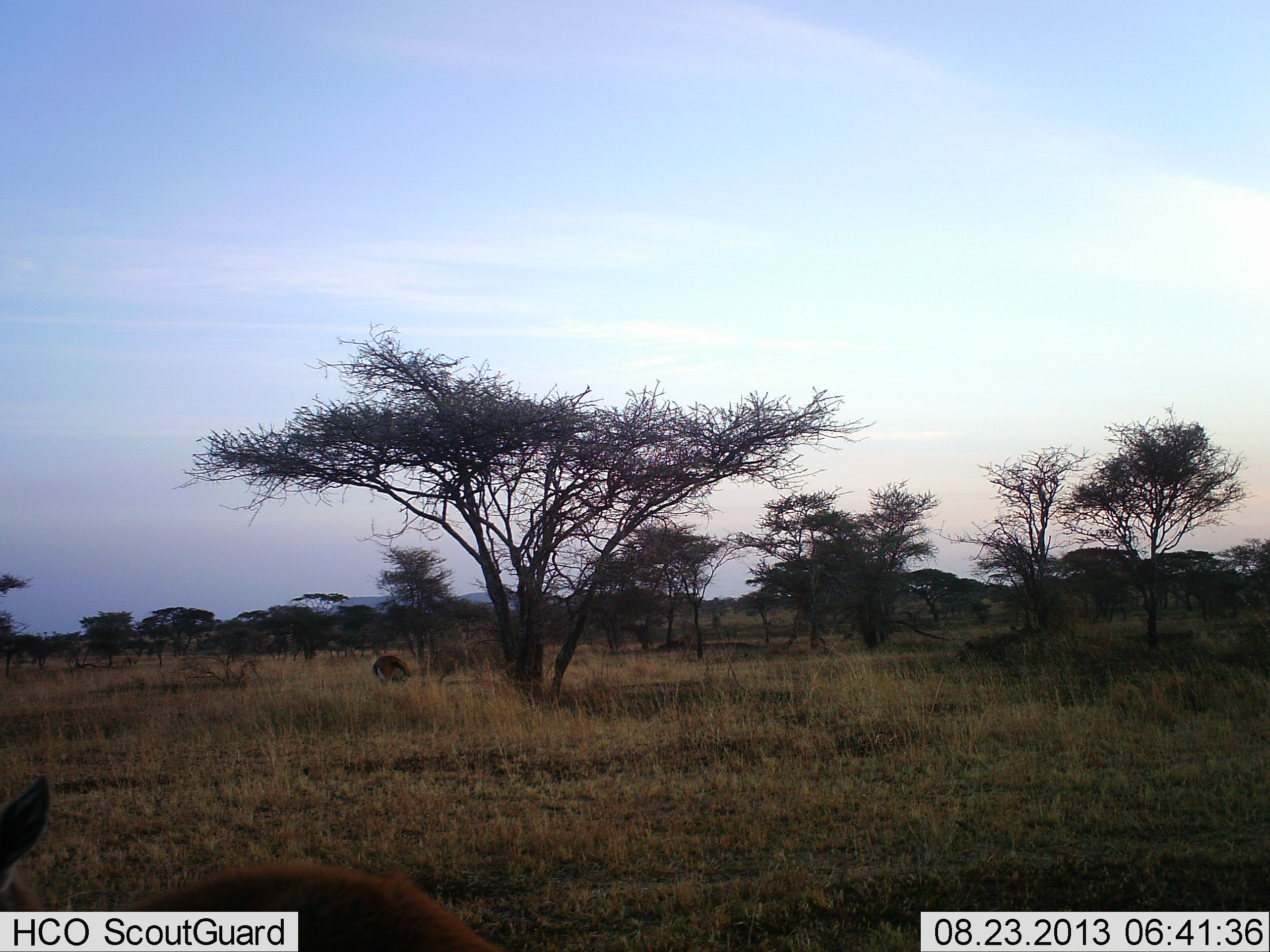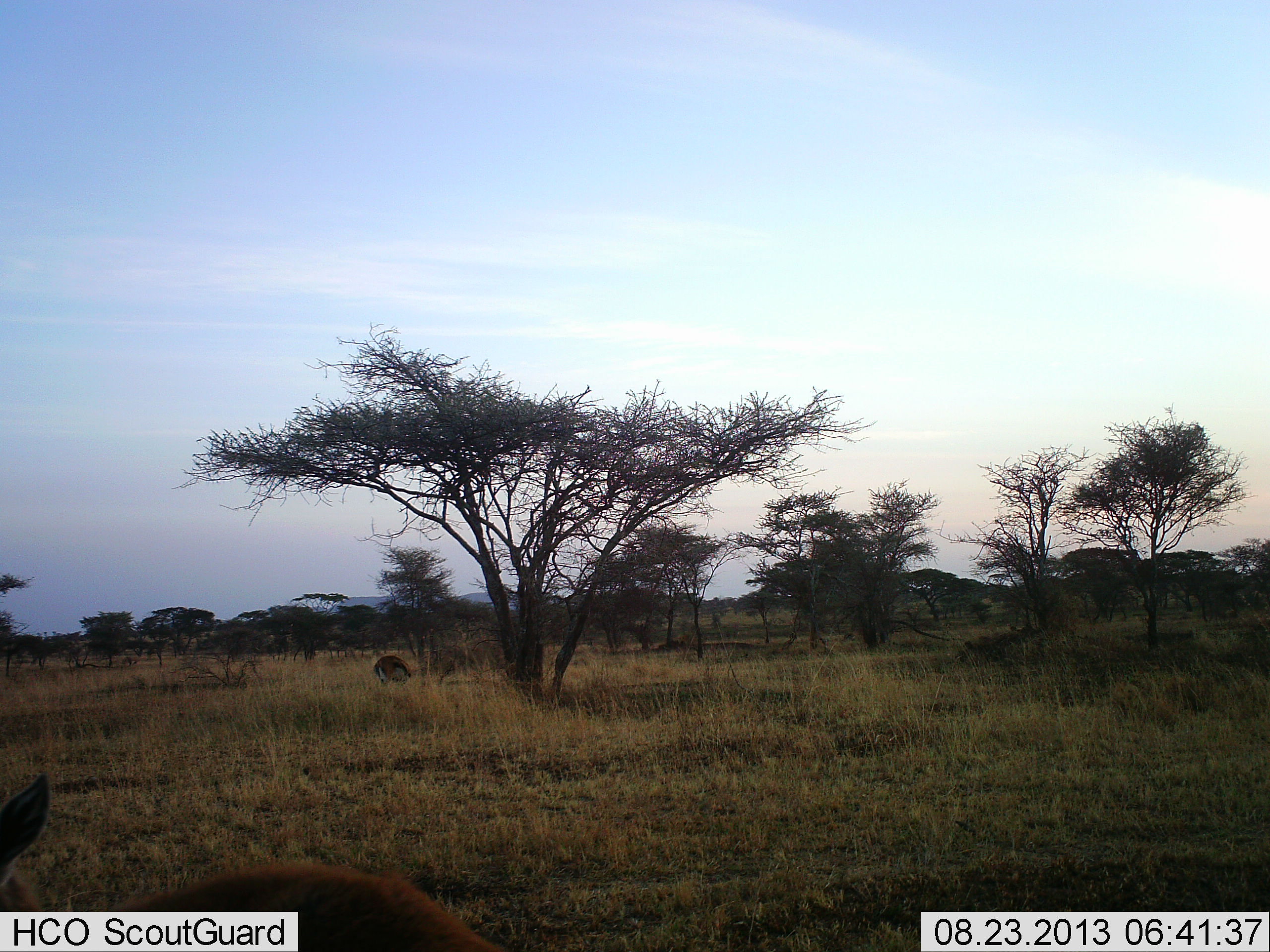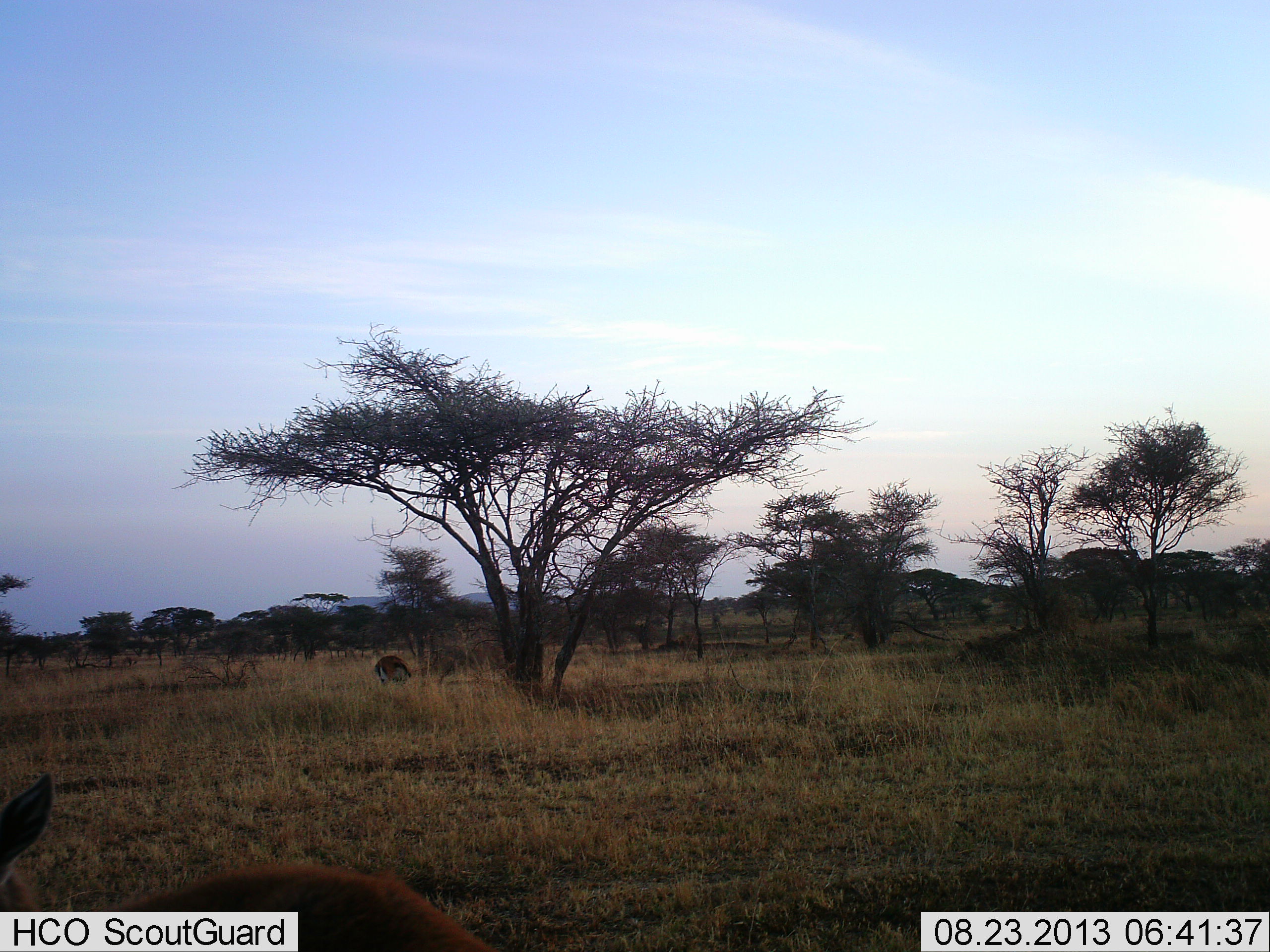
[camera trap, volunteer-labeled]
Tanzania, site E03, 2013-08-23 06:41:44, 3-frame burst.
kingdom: Animalia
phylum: Chordata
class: Mammalia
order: Artiodactyla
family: Bovidae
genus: Eudorcas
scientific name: Eudorcas thomsonii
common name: thomson's gazelle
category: gazellethomsons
Gazellethomsons (thomson's gazelle) (Eudorcas thomsonii), count 2. Behavior (volunteer vote fractions): standing 82%, resting 12%, moving 0%, interacting 0%. Young present (vote fraction): 0%. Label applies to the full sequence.